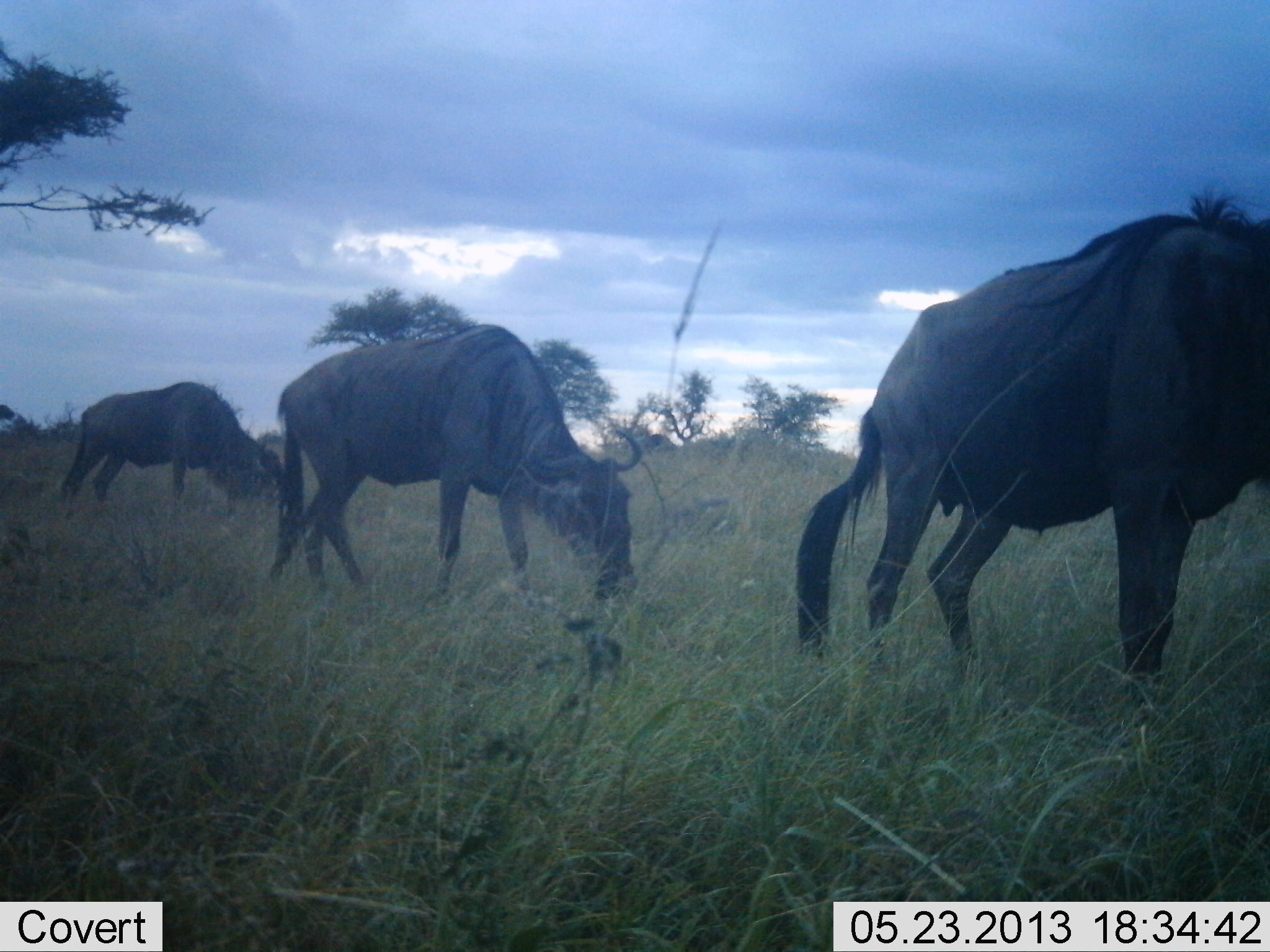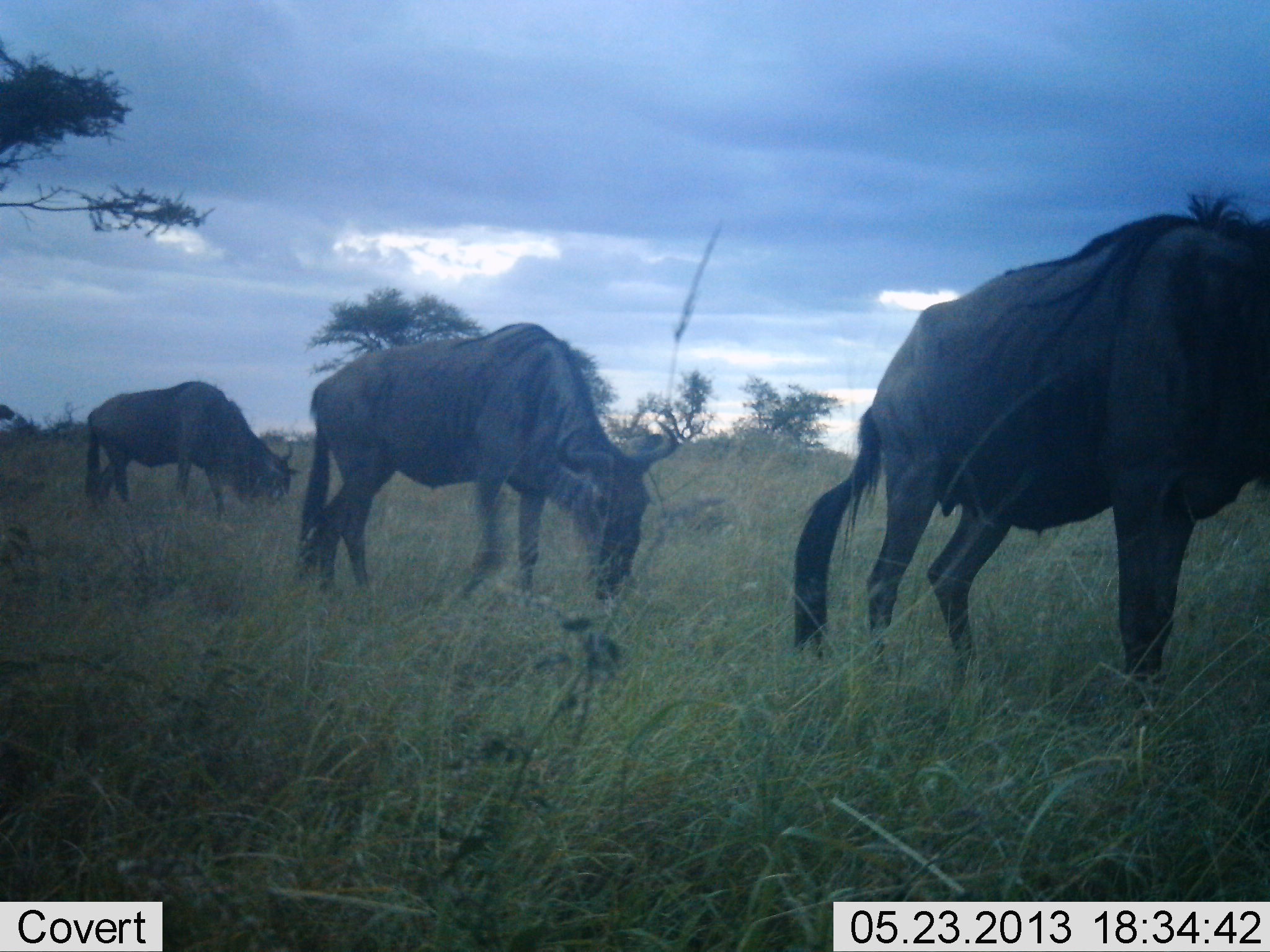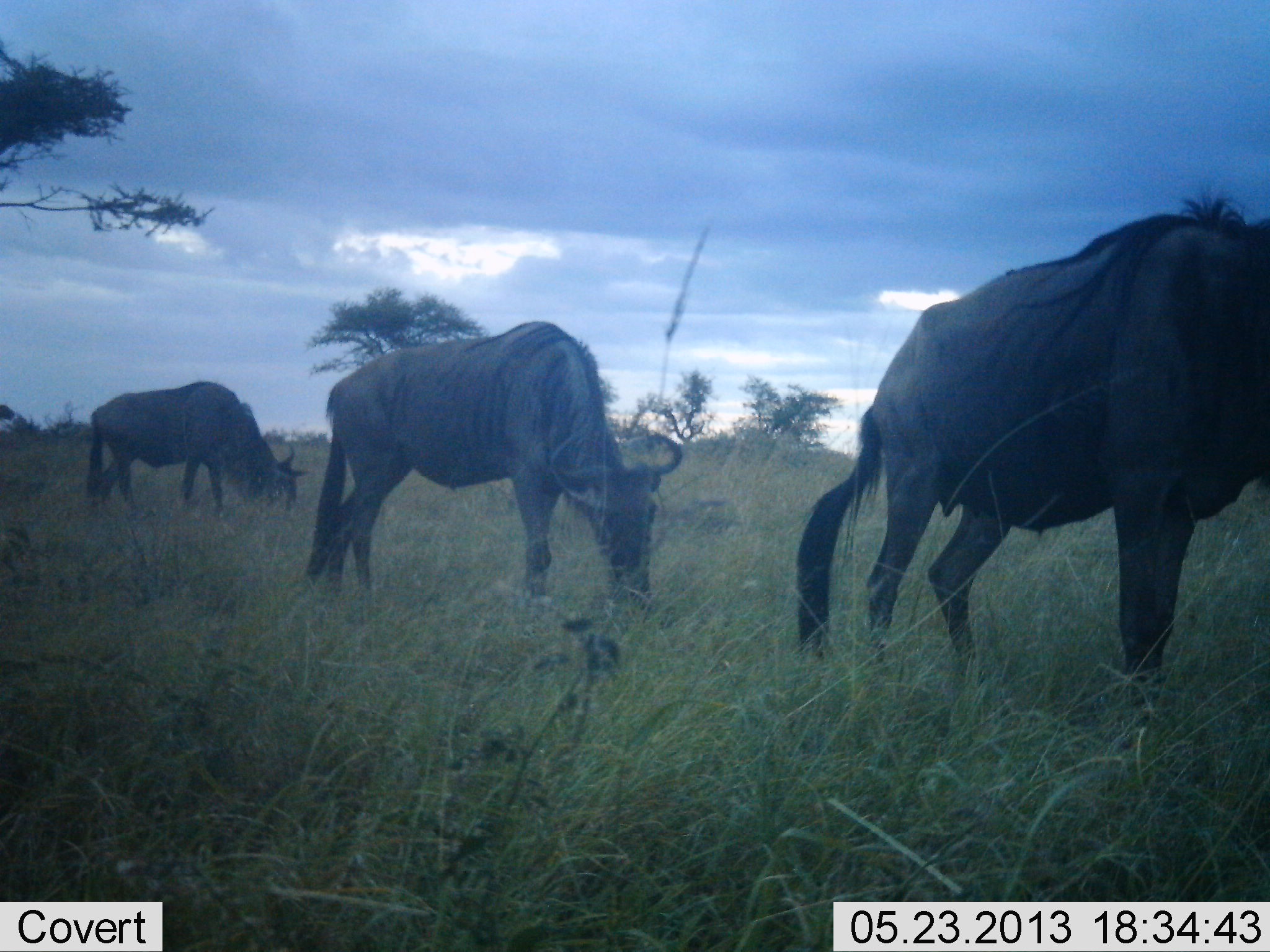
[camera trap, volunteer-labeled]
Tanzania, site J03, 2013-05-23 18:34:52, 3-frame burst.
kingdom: Animalia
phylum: Chordata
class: Mammalia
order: Artiodactyla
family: Bovidae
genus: Connochaetes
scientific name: Connochaetes taurinus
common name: blue wildebeest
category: wildebeest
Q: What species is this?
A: Wildebeest (blue wildebeest) (Connochaetes taurinus).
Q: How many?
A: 3.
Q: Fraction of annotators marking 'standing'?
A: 50%.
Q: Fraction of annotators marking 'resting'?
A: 0%.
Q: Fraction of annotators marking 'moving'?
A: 32%.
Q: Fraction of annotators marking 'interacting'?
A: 0%.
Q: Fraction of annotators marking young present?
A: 0%.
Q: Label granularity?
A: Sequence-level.